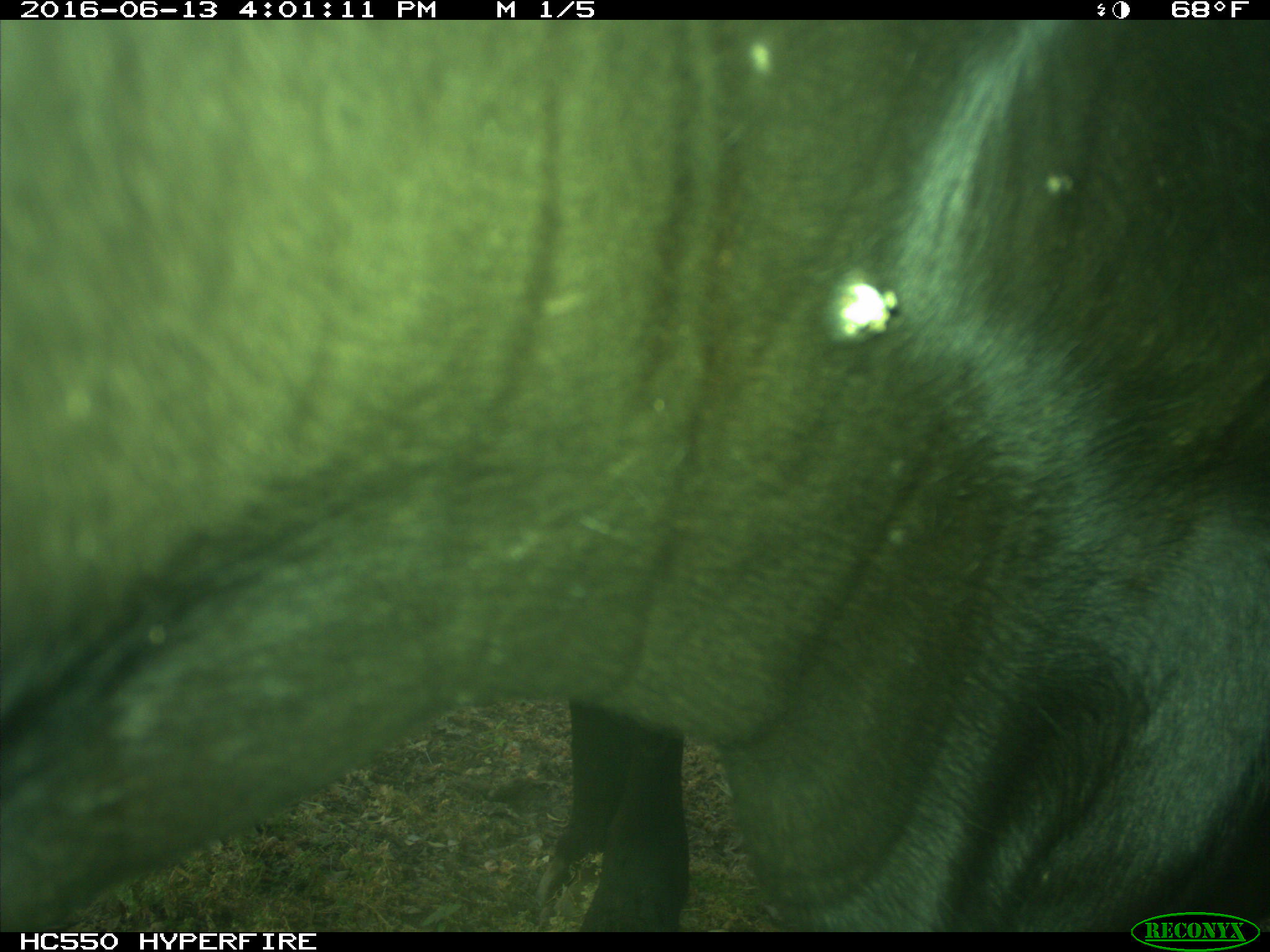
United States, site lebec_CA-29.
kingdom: Animalia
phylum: Chordata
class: Mammalia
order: Artiodactyla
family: Bovidae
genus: Bos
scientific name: Bos taurus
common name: domestic cow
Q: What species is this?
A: Bos taurus (domestic cow).